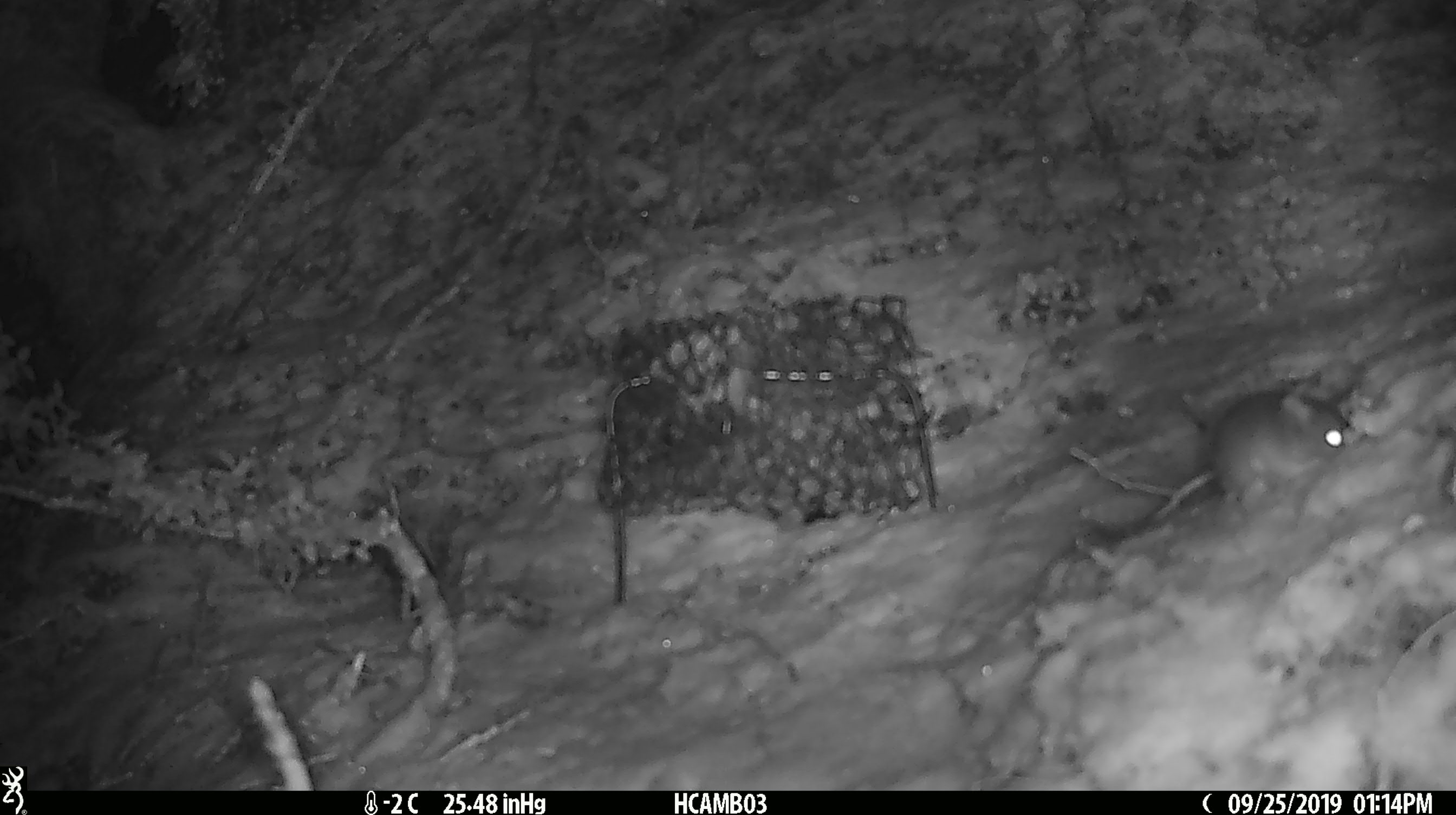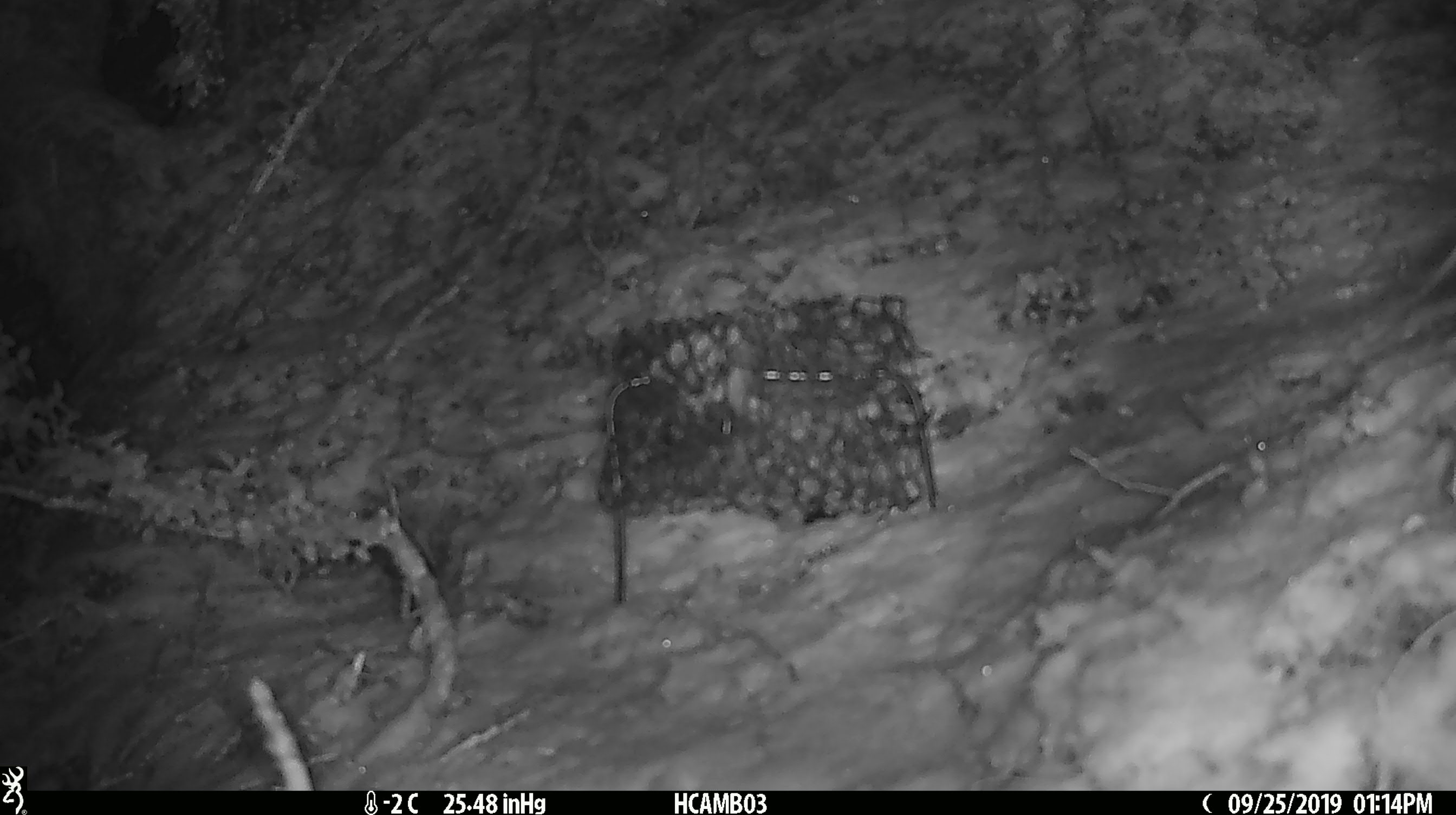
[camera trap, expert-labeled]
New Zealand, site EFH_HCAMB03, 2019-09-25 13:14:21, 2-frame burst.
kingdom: Animalia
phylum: Chordata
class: Mammalia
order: Rodentia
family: Muridae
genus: Mus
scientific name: Mus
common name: mouse